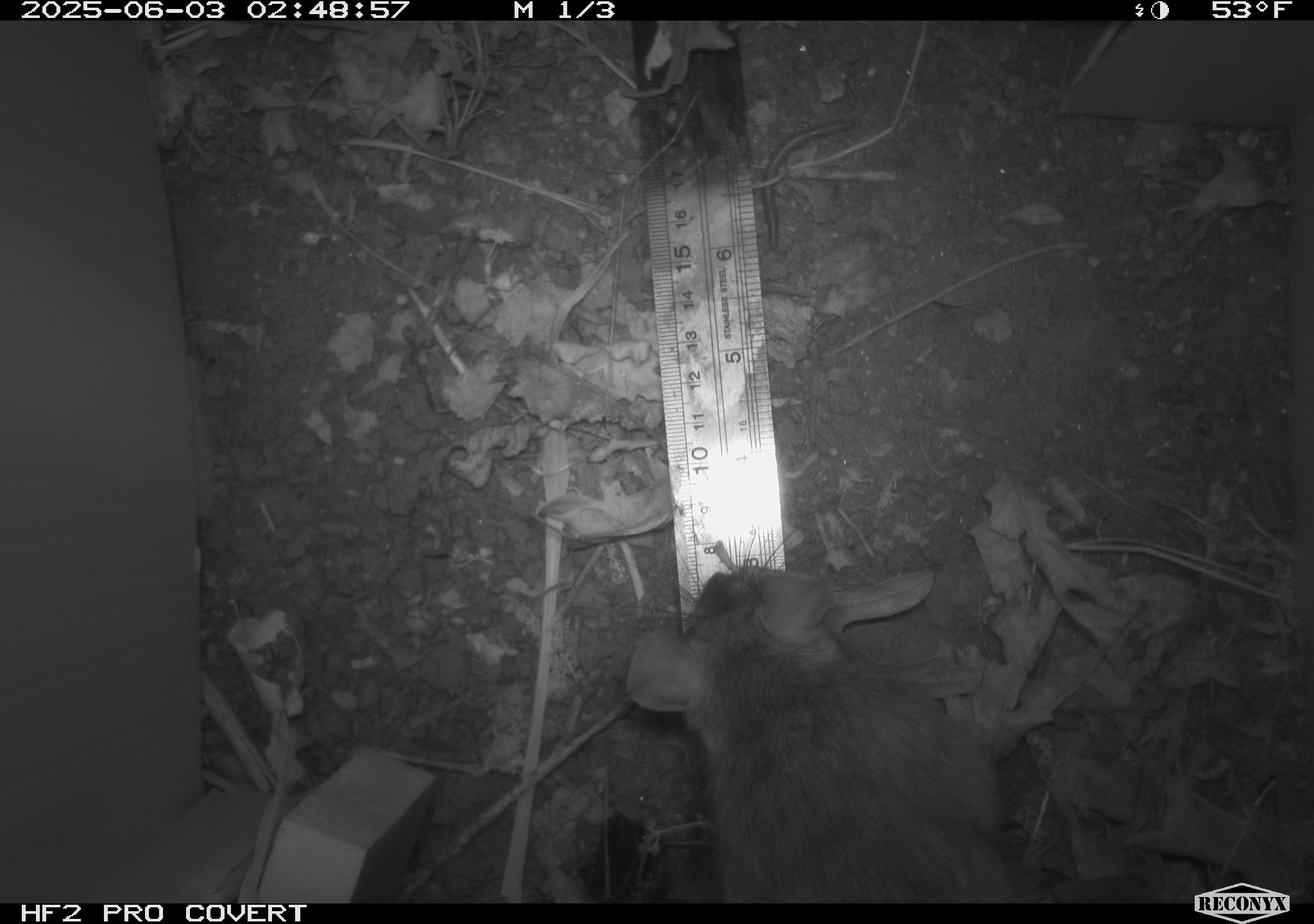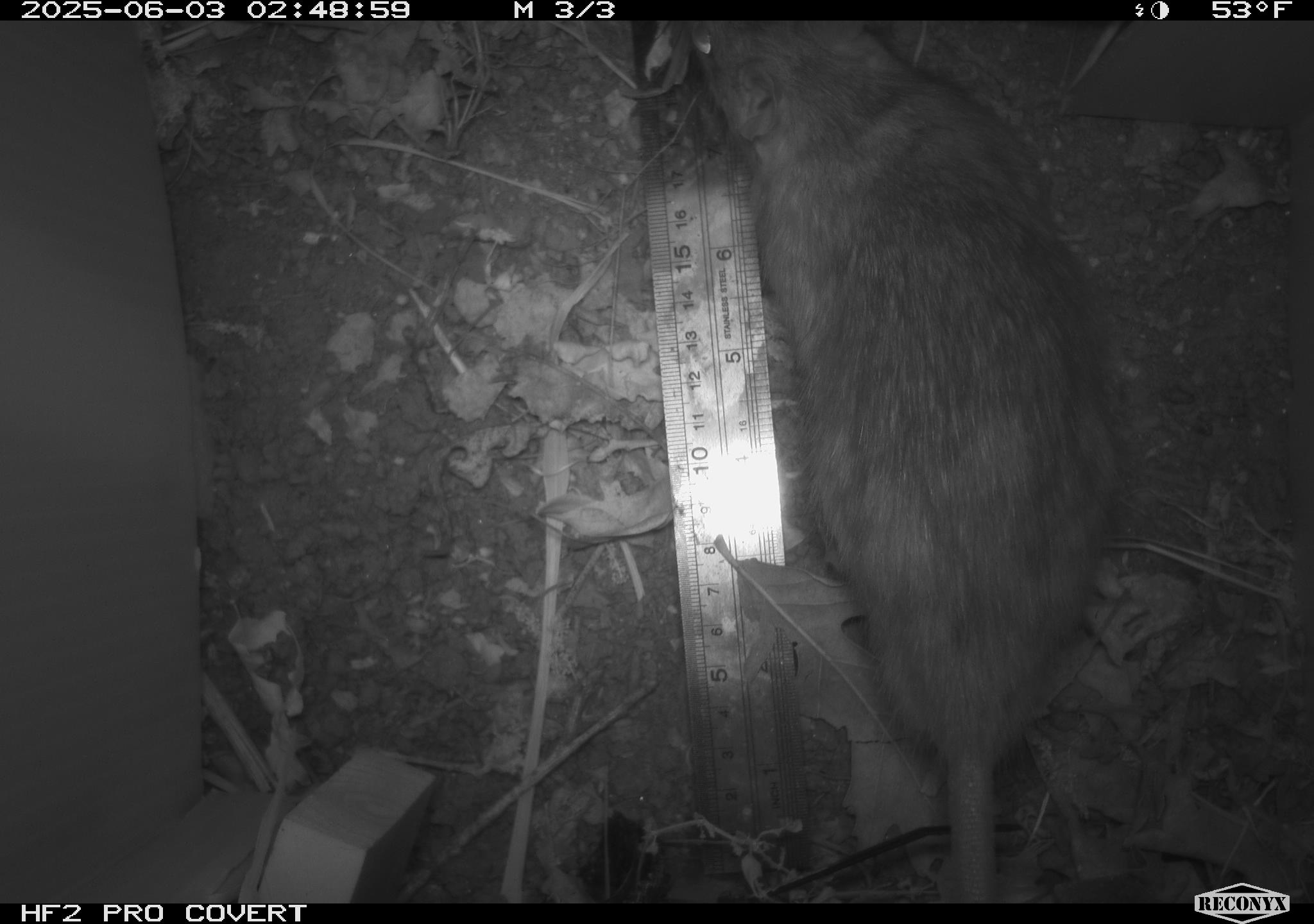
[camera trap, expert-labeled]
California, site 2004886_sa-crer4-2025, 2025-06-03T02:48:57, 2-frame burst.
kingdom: Animalia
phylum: Chordata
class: Mammalia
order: Rodentia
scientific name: Rodentia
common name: rodent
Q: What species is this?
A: Rodent (Rodentia).